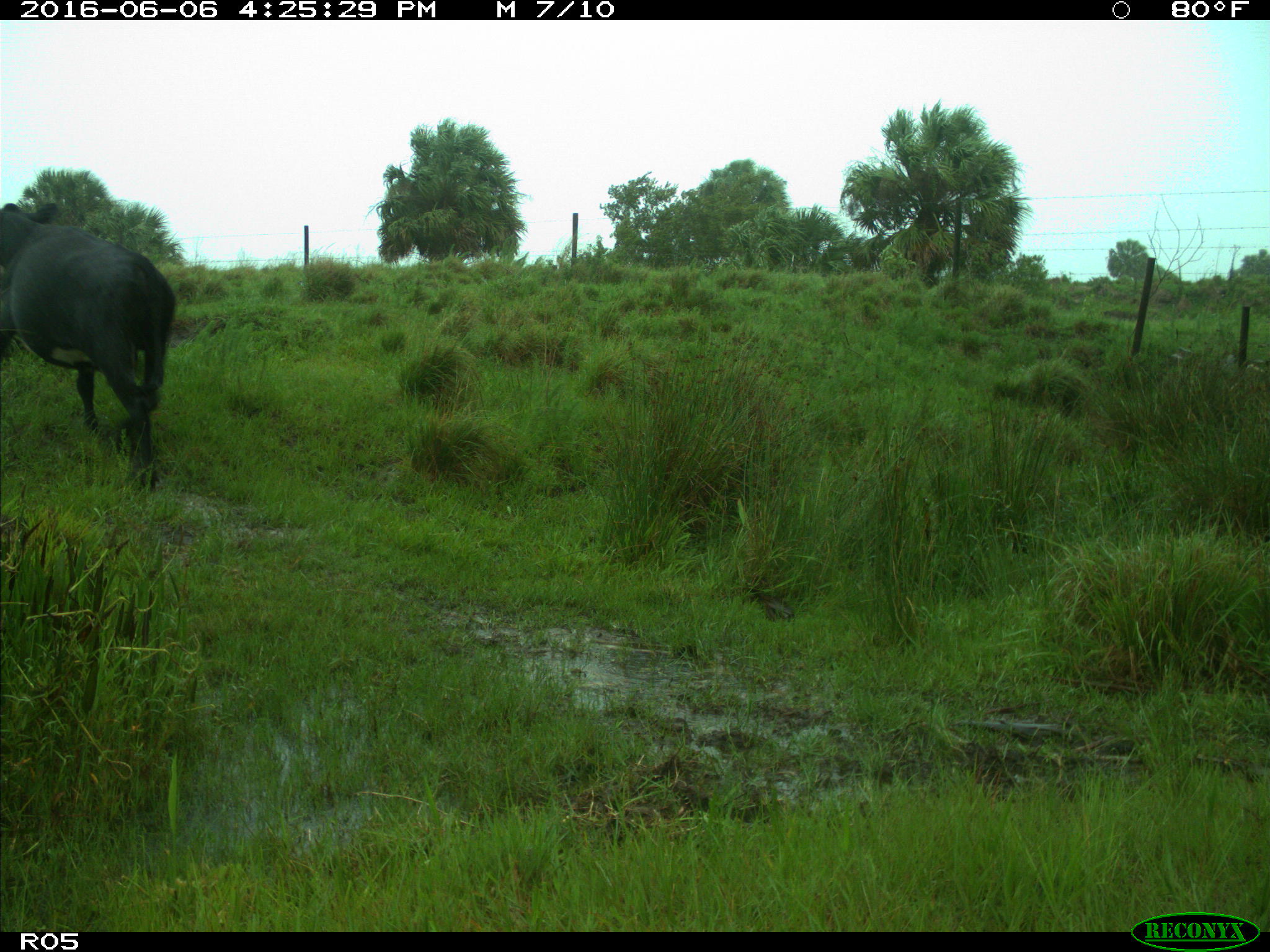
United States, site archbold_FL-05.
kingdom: Animalia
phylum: Chordata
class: Mammalia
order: Artiodactyla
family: Bovidae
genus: Bos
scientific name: Bos taurus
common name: domestic cow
Bos taurus (domestic cow).